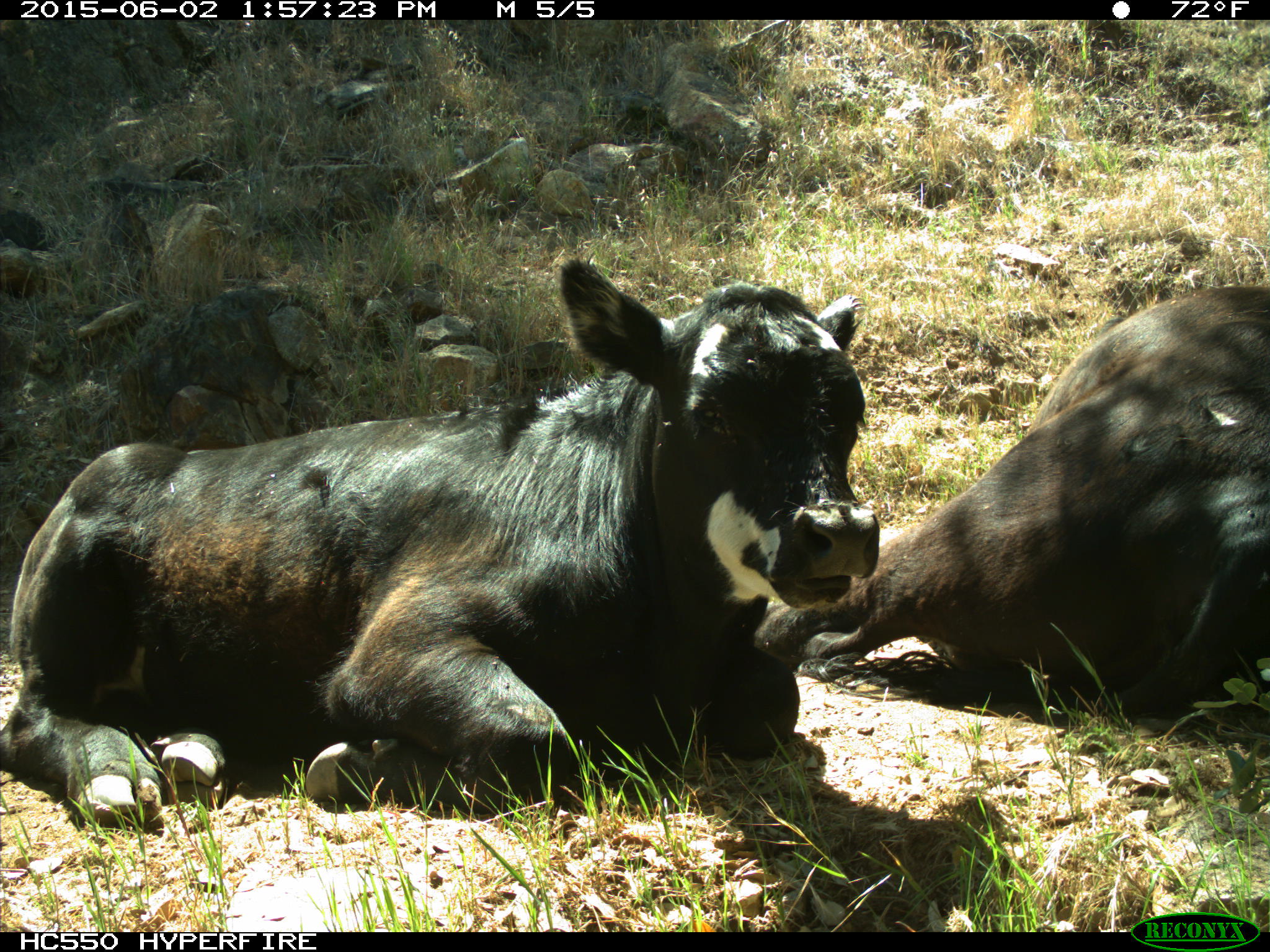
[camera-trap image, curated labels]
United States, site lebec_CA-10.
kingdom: Animalia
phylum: Chordata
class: Mammalia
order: Artiodactyla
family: Bovidae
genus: Bos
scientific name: Bos taurus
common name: domestic cow